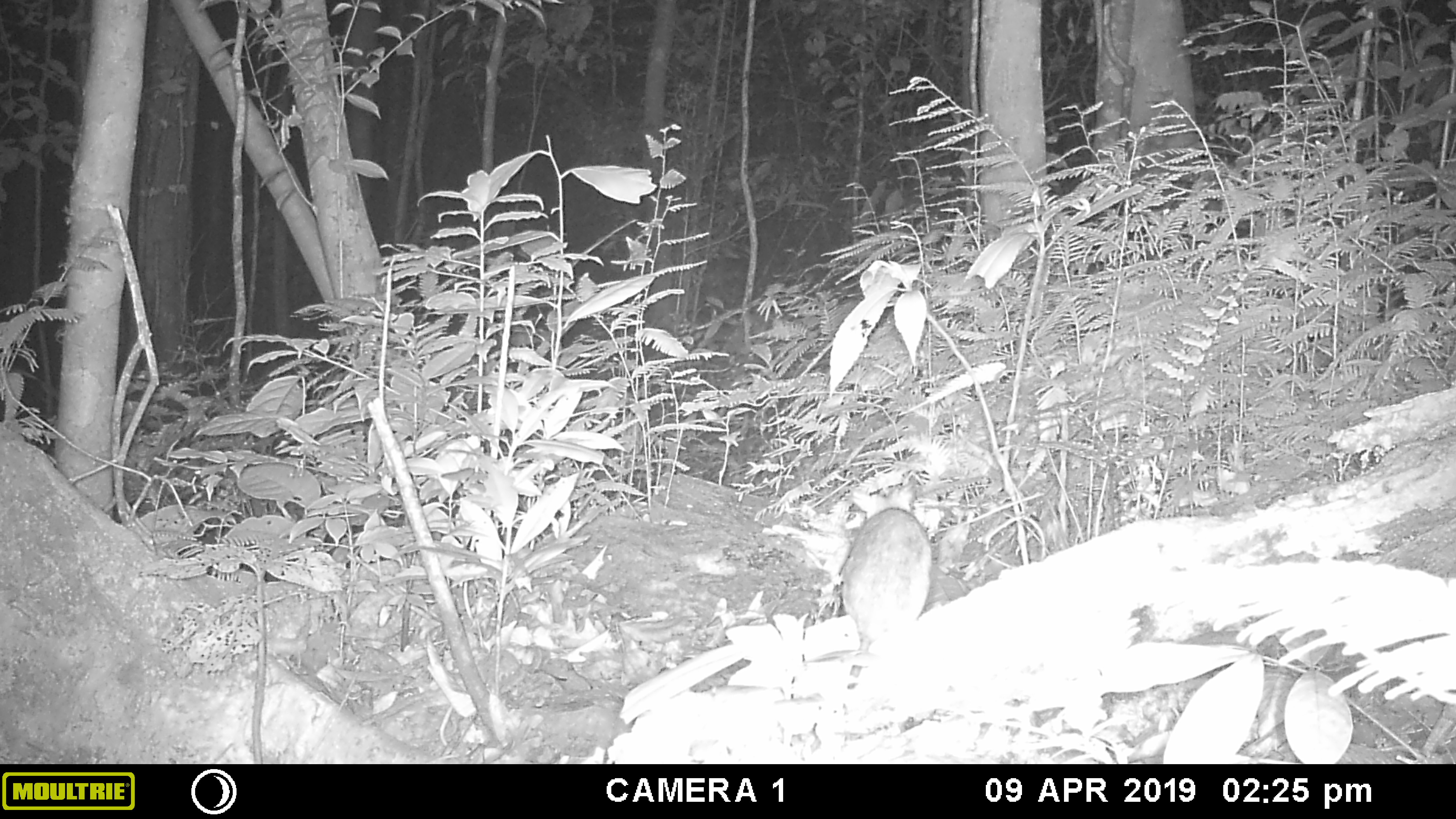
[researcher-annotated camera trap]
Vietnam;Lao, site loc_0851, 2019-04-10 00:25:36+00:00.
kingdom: Animalia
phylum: Chordata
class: Mammalia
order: Rodentia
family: Muridae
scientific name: Muridae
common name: old-world mice and rats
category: unidentified murid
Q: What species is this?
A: Unidentified murid (old-world mice and rats) (Muridae).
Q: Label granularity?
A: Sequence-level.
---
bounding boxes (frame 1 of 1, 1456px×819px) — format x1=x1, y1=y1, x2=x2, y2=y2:
unidentified murid: x1=836, y1=504, x2=933, y2=690